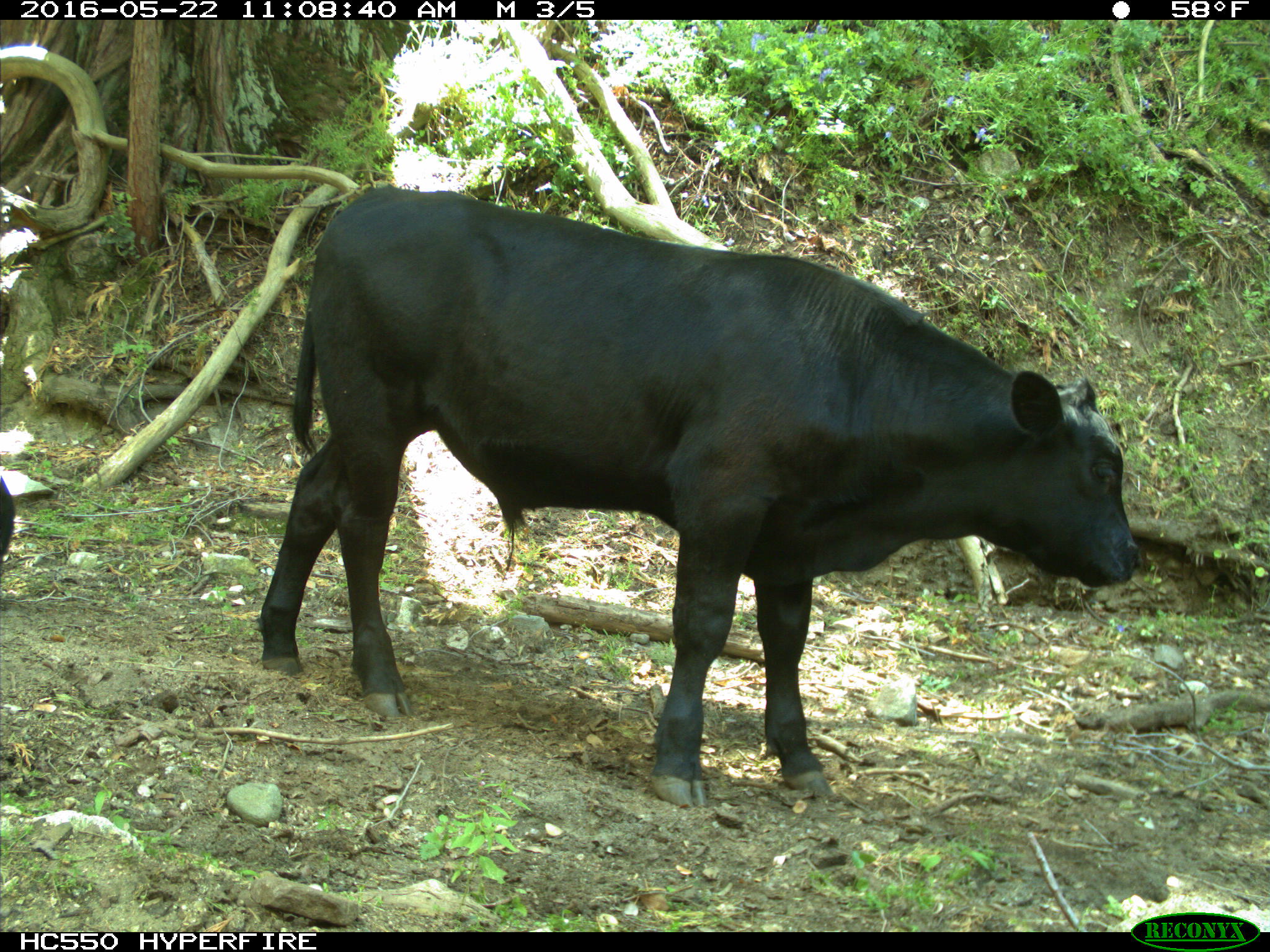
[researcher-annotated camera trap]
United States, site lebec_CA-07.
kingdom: Animalia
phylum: Chordata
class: Mammalia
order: Artiodactyla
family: Bovidae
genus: Bos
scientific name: Bos taurus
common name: domestic cow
Bos taurus (domestic cow).